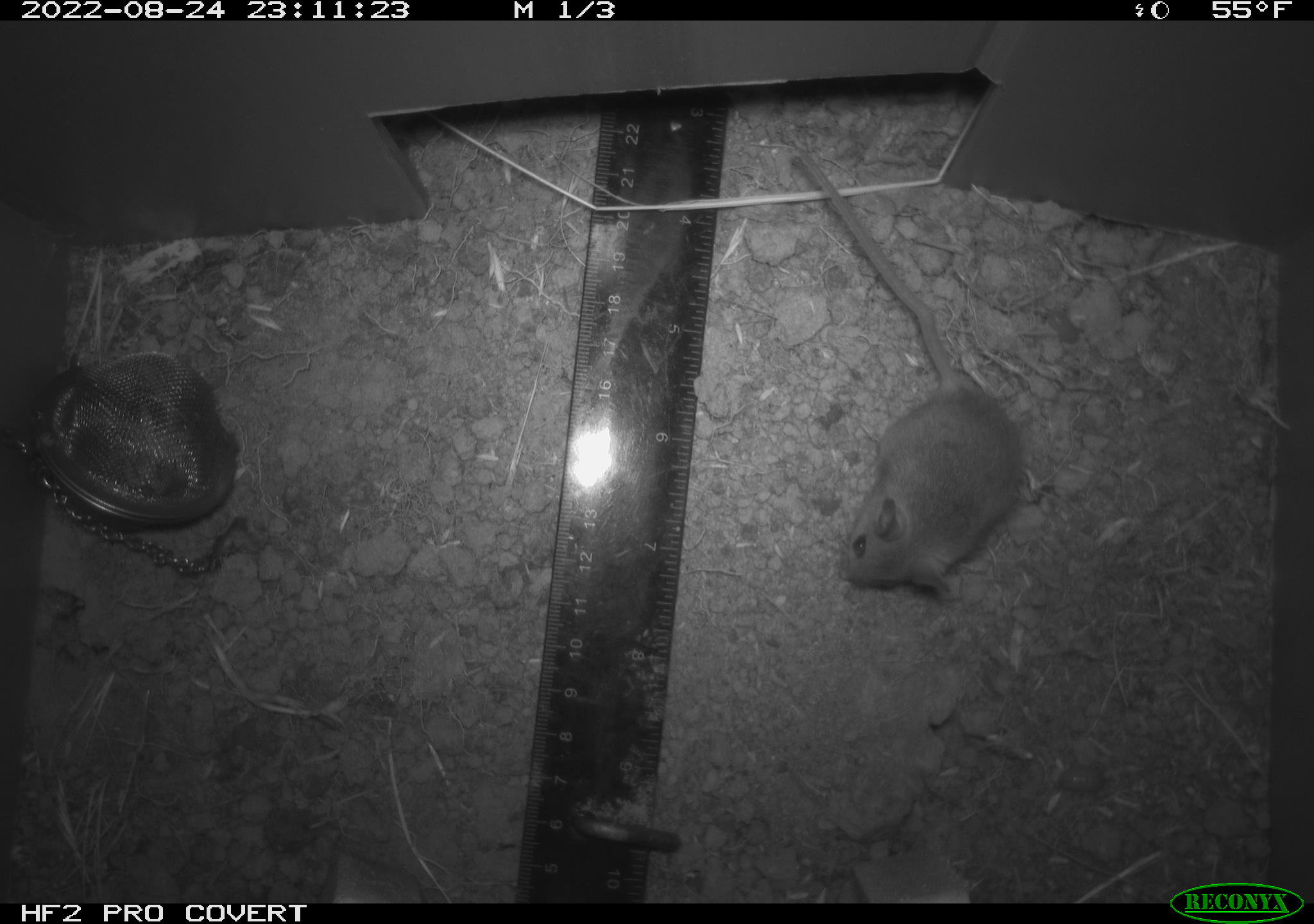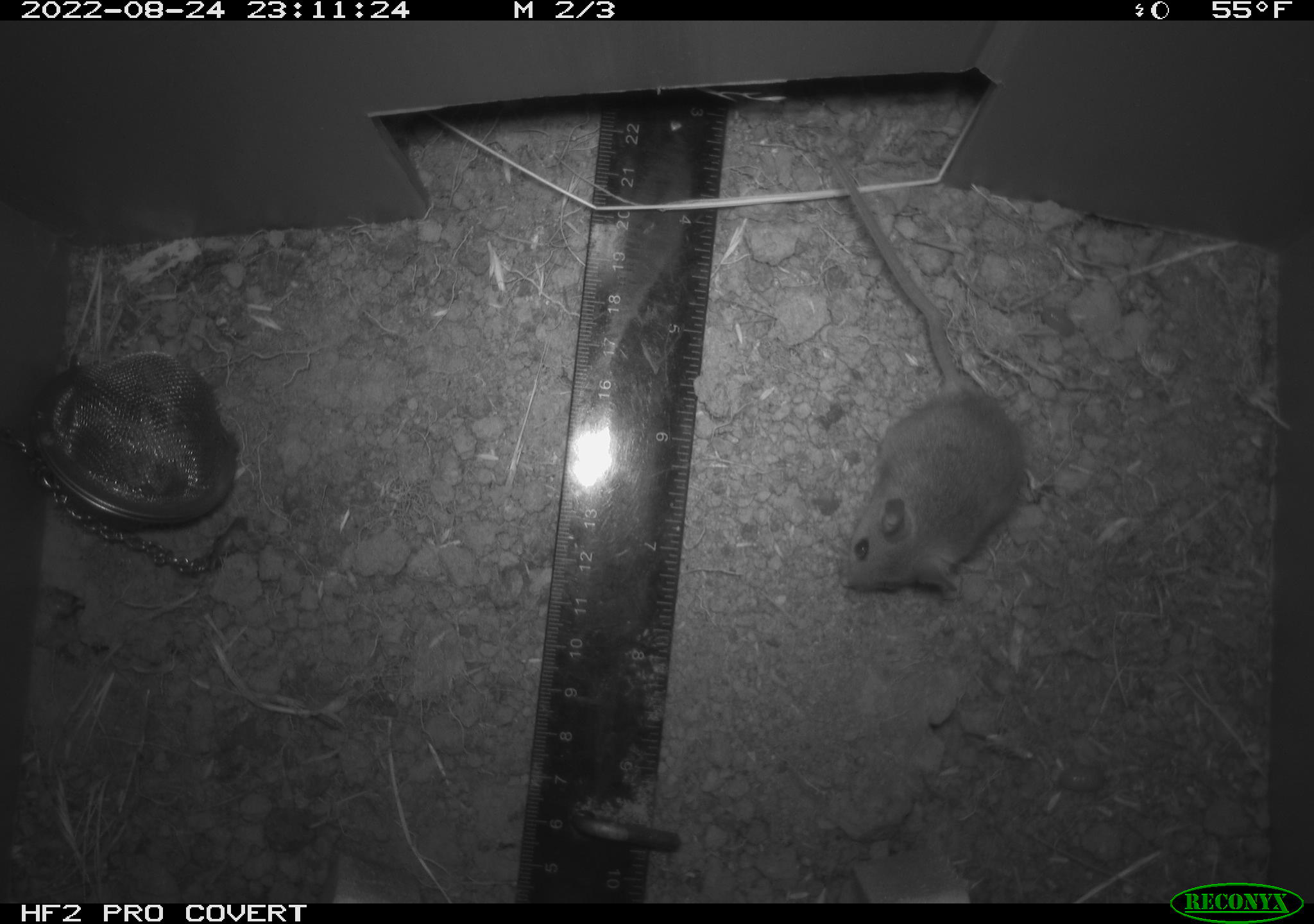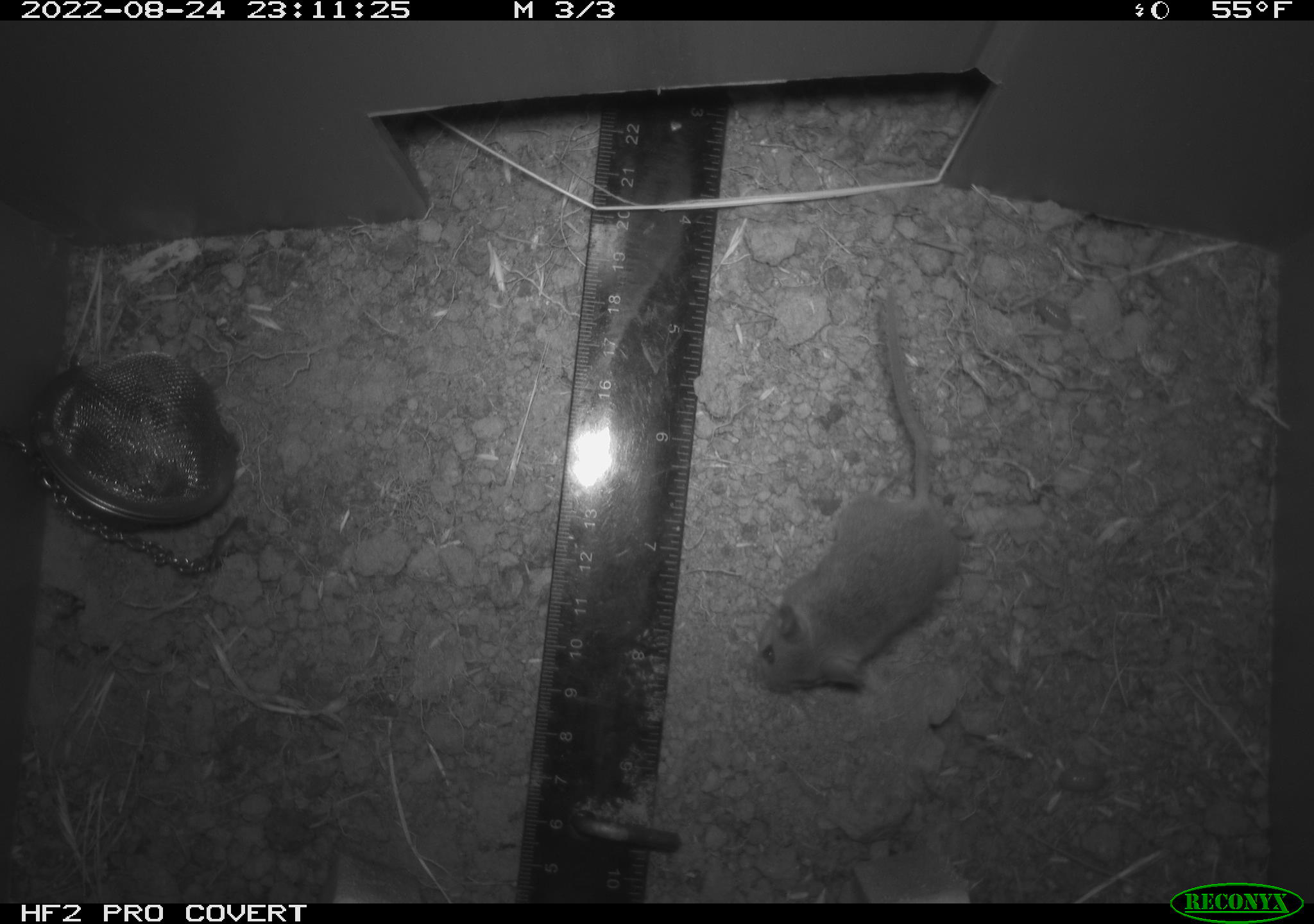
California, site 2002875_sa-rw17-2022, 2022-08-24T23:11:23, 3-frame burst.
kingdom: Animalia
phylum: Chordata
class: Mammalia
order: Rodentia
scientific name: Rodentia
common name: mouse species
Mouse species (Rodentia).